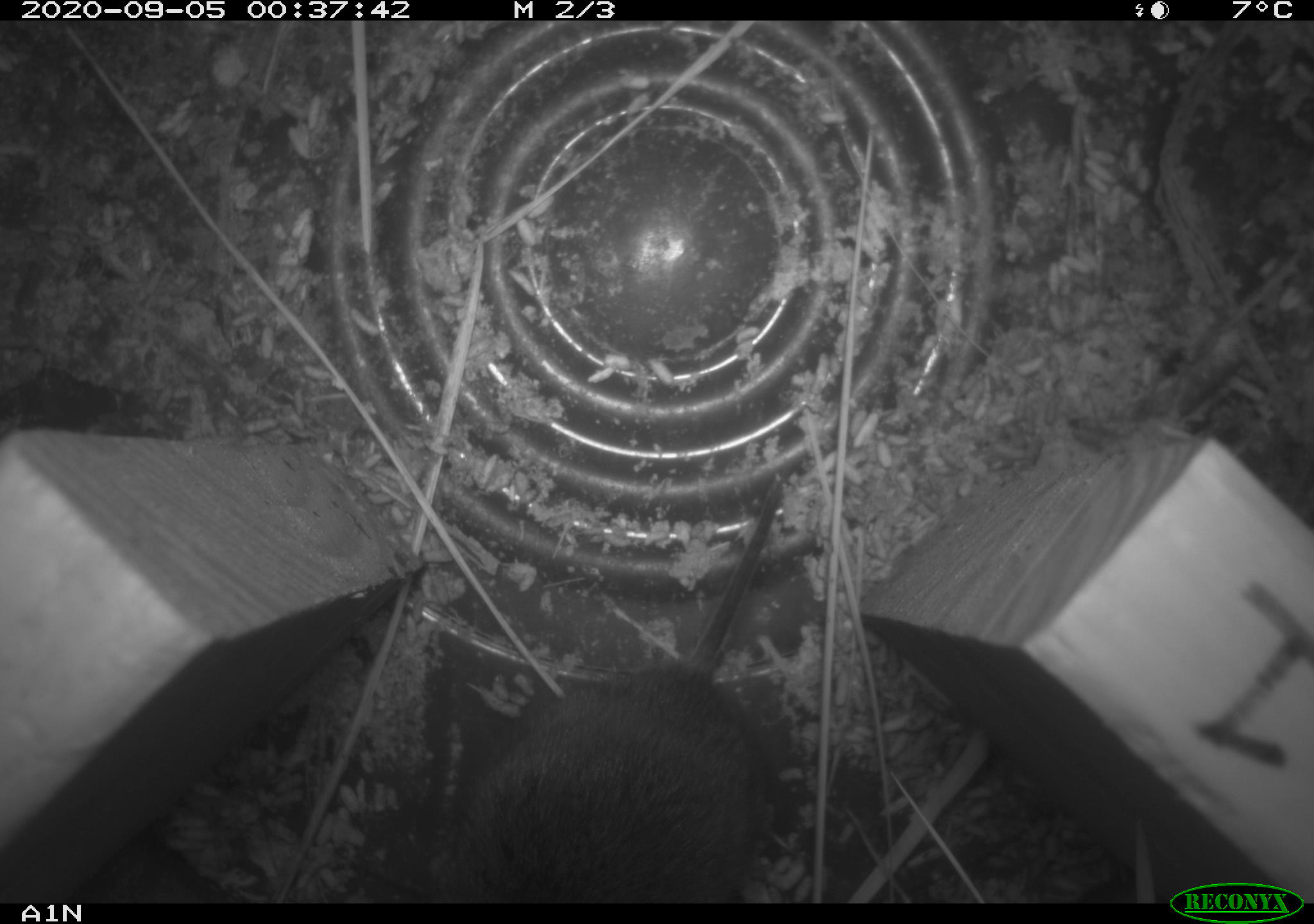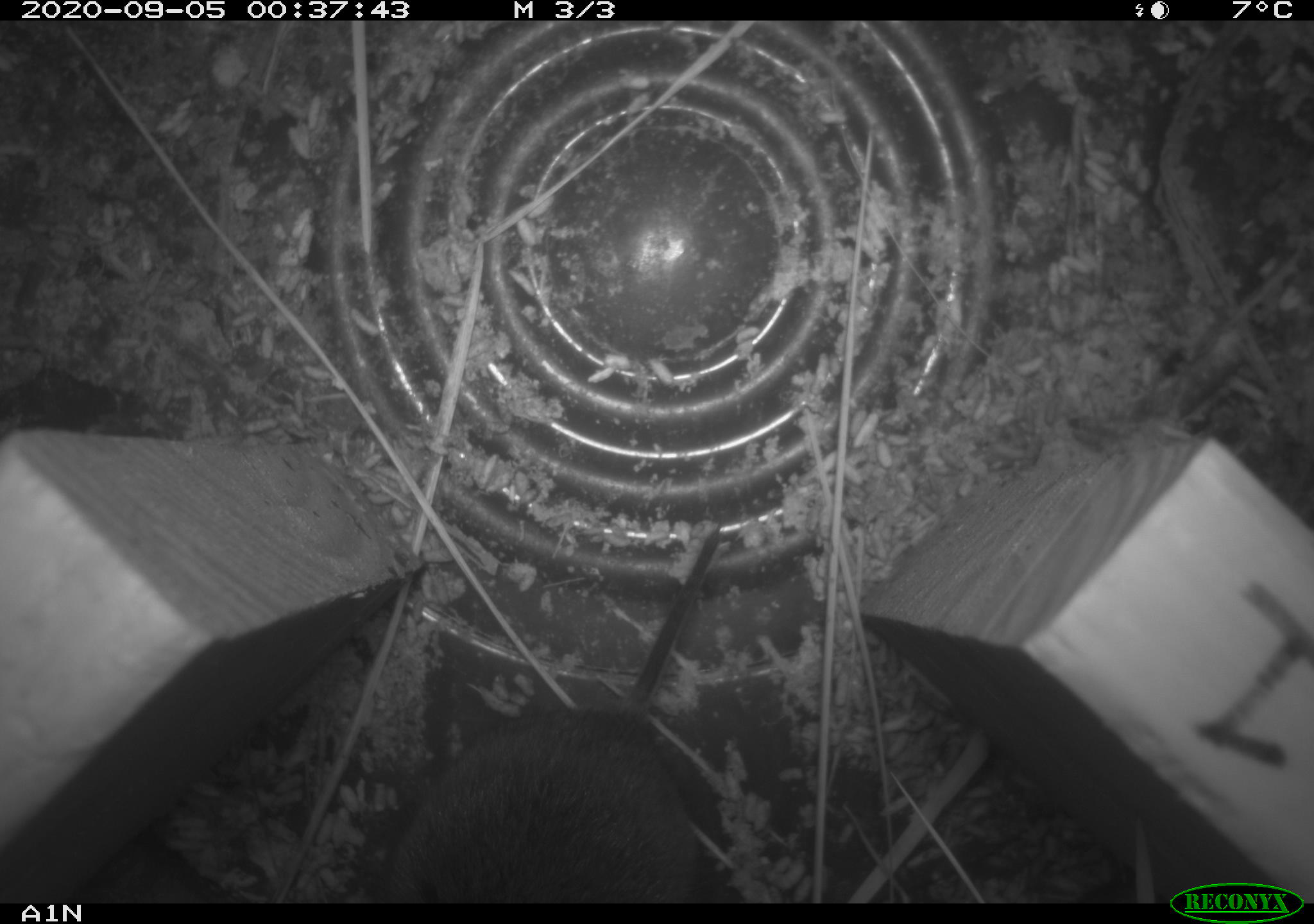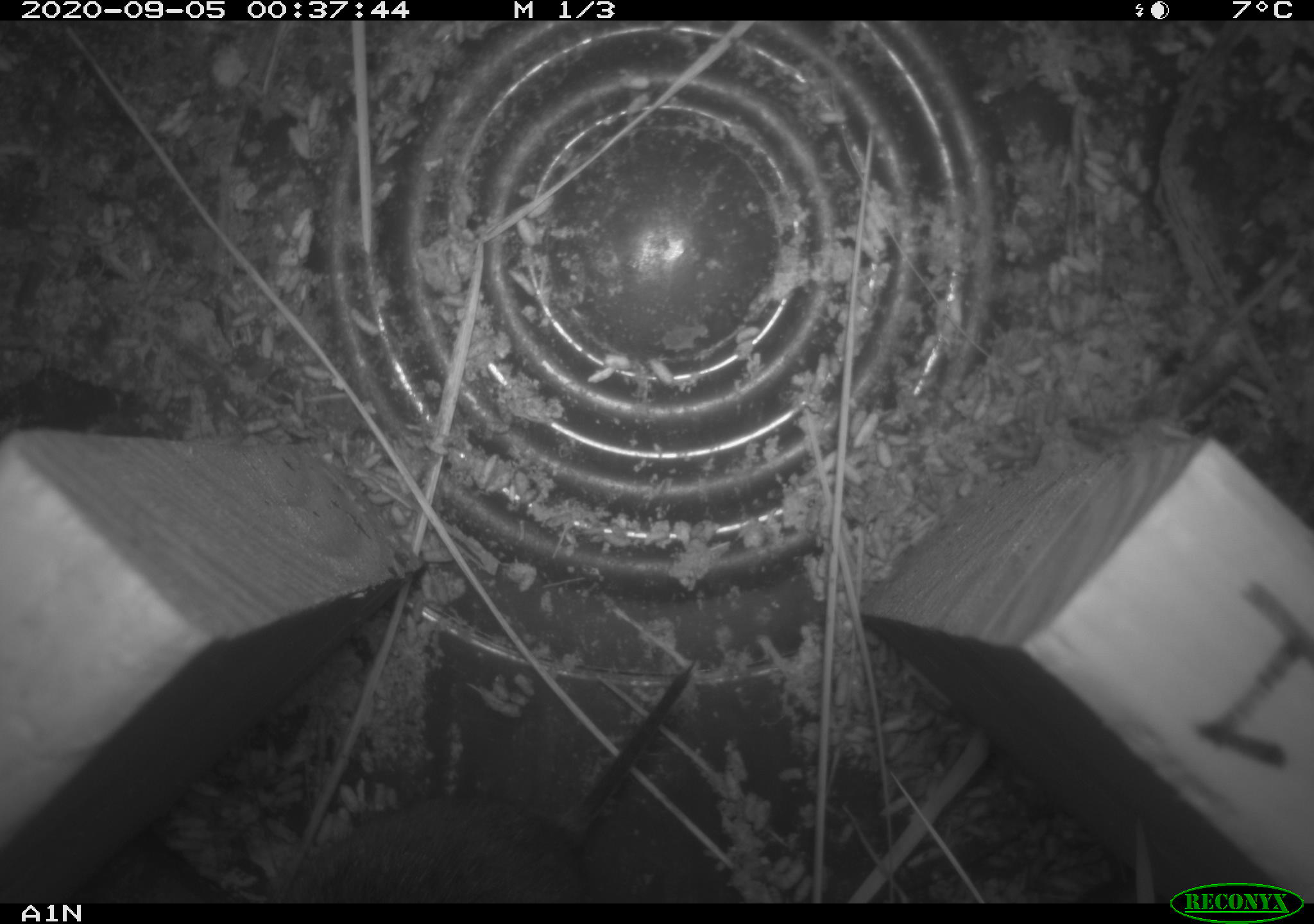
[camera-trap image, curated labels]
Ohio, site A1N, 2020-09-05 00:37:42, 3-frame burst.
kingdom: Animalia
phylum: Chordata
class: Mammalia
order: Rodentia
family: Cricetidae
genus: Microtus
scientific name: Microtus pennsylvanicus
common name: meadow vole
Meadow vole (Microtus pennsylvanicus).